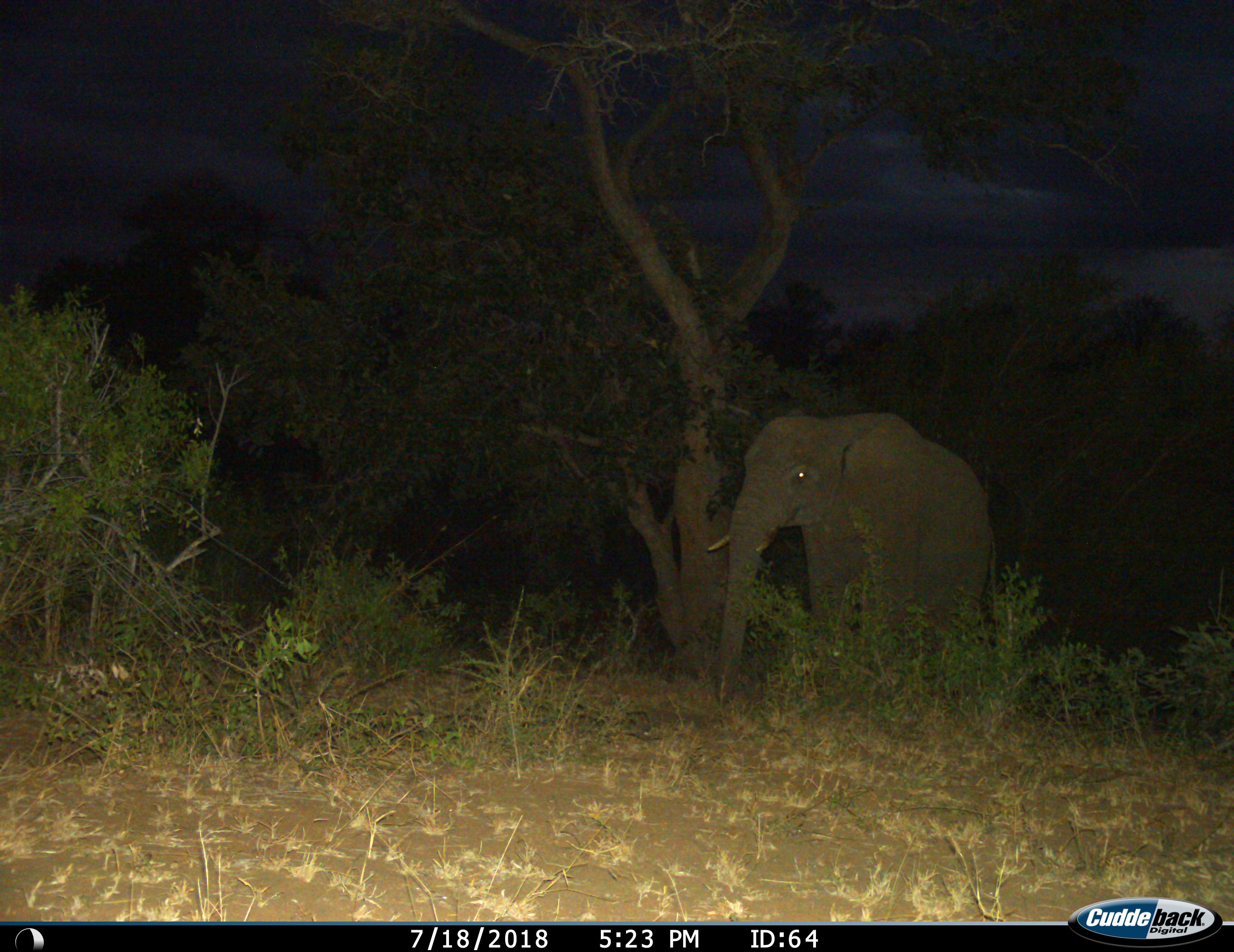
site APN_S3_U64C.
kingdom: Animalia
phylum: Chordata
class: Mammalia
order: Proboscidea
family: Elephantidae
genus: Loxodonta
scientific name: Loxodonta africana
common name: african bush elephant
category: elephant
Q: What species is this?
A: Elephant (african bush elephant) (Loxodonta africana).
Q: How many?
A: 1.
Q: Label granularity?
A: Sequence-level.